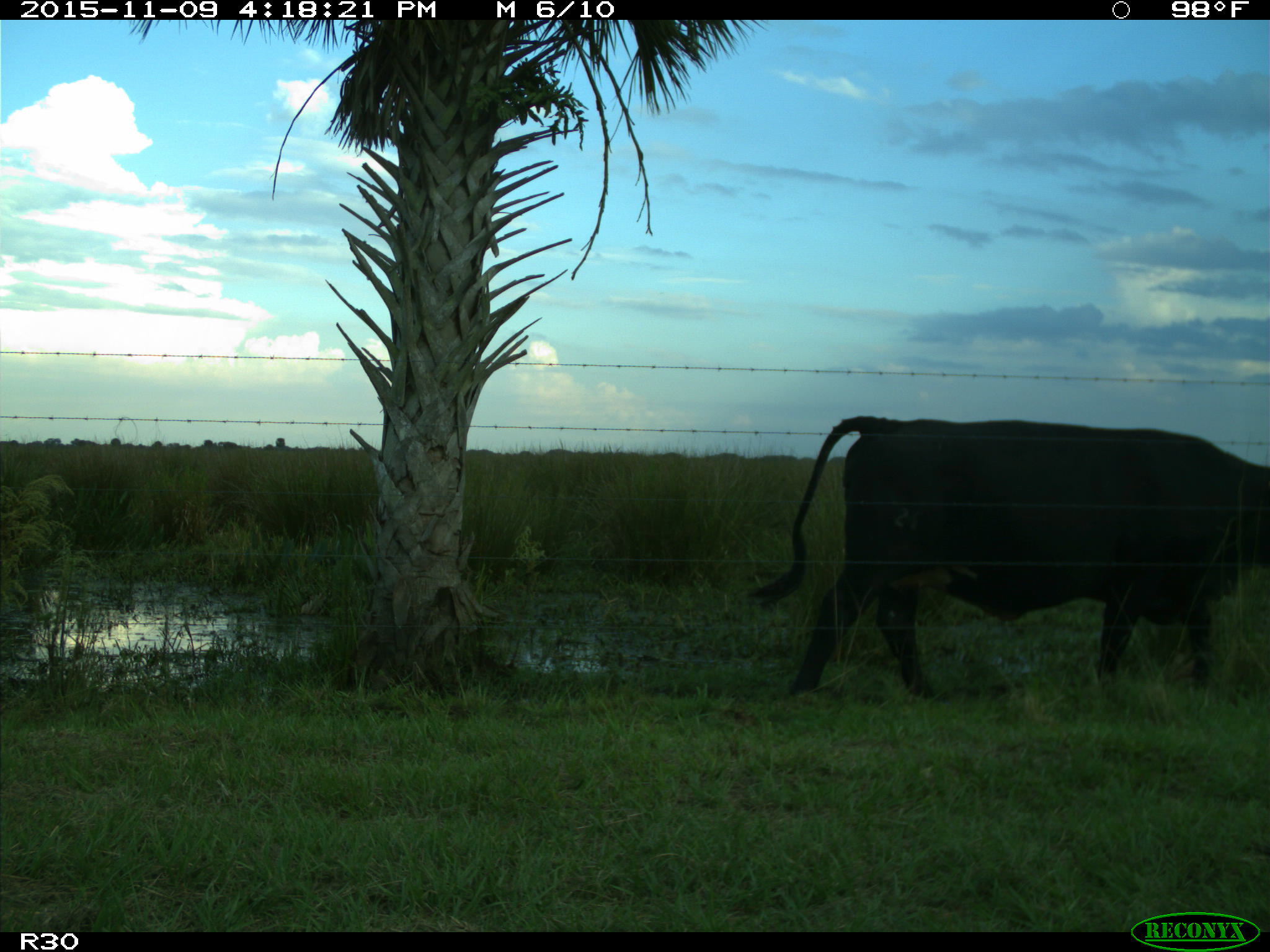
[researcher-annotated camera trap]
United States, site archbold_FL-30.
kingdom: Animalia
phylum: Chordata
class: Mammalia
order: Artiodactyla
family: Bovidae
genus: Bos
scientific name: Bos taurus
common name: domestic cow